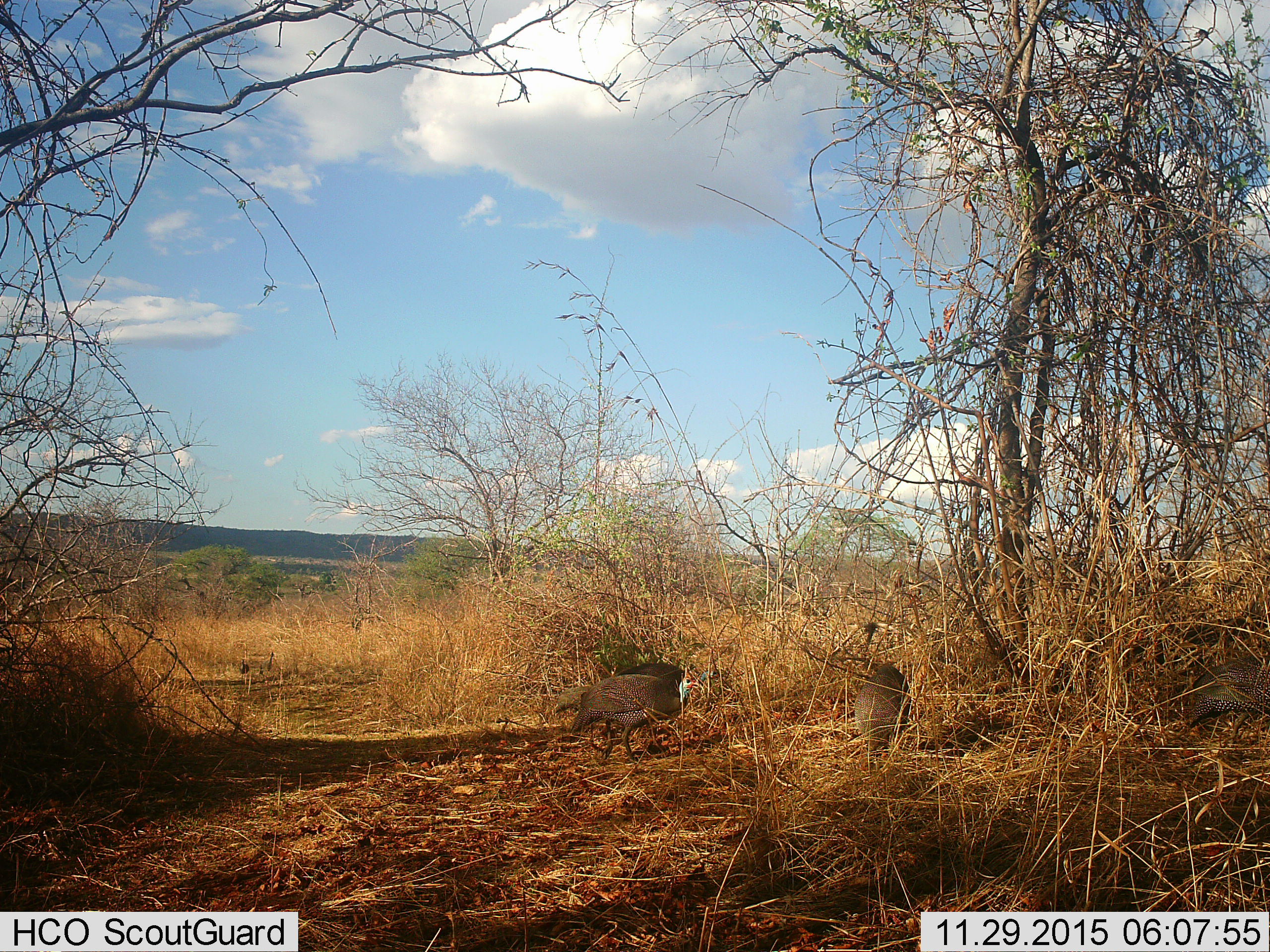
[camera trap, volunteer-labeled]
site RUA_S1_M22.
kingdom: Animalia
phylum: Chordata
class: Aves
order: Galliformes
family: Numididae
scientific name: Numididae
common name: guineafowl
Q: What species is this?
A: Guineafowl (Numididae).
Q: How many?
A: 5.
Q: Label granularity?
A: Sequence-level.